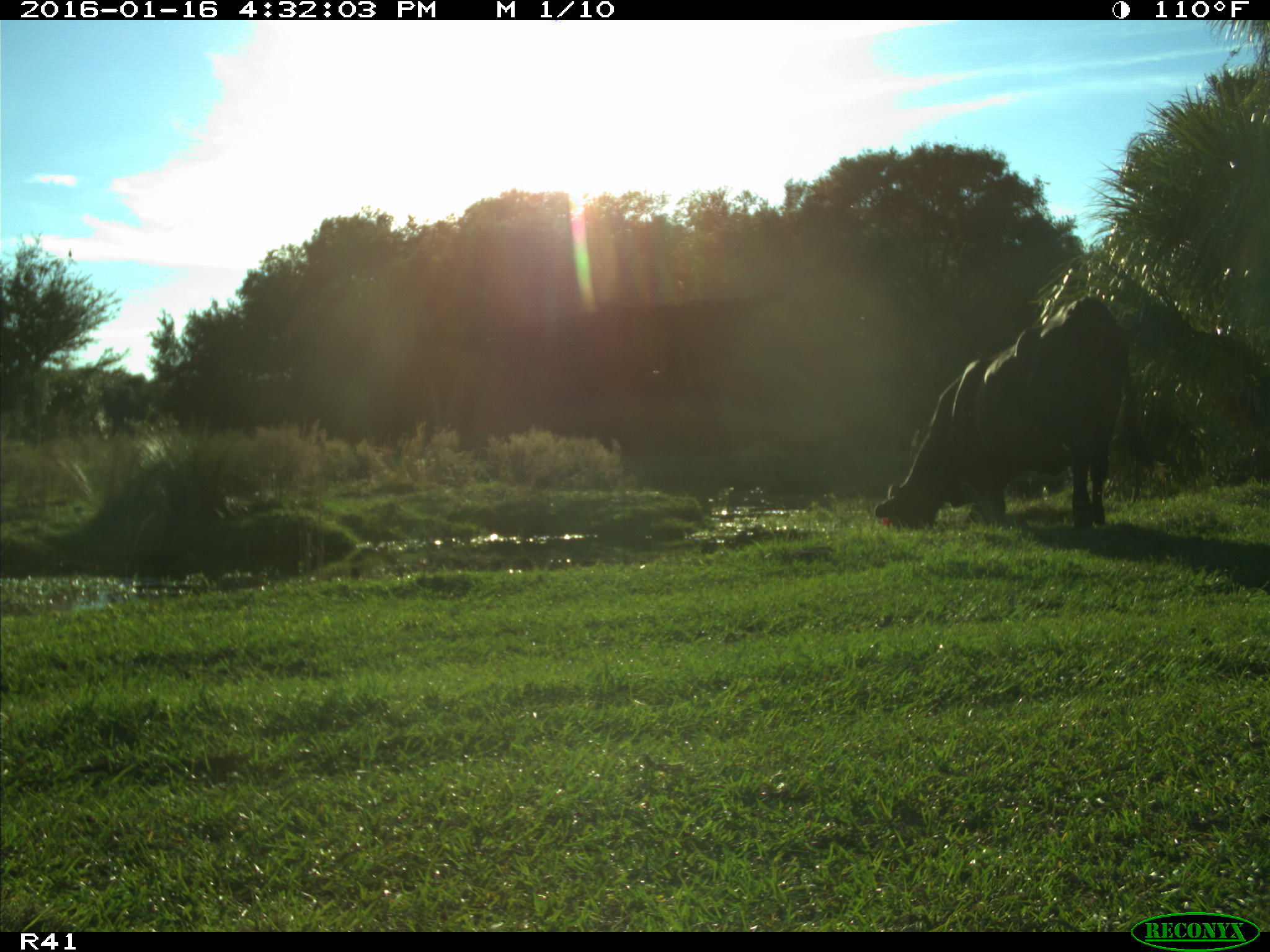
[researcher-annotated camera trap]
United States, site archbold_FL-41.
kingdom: Animalia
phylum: Chordata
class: Mammalia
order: Artiodactyla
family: Bovidae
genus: Bos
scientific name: Bos taurus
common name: domestic cow